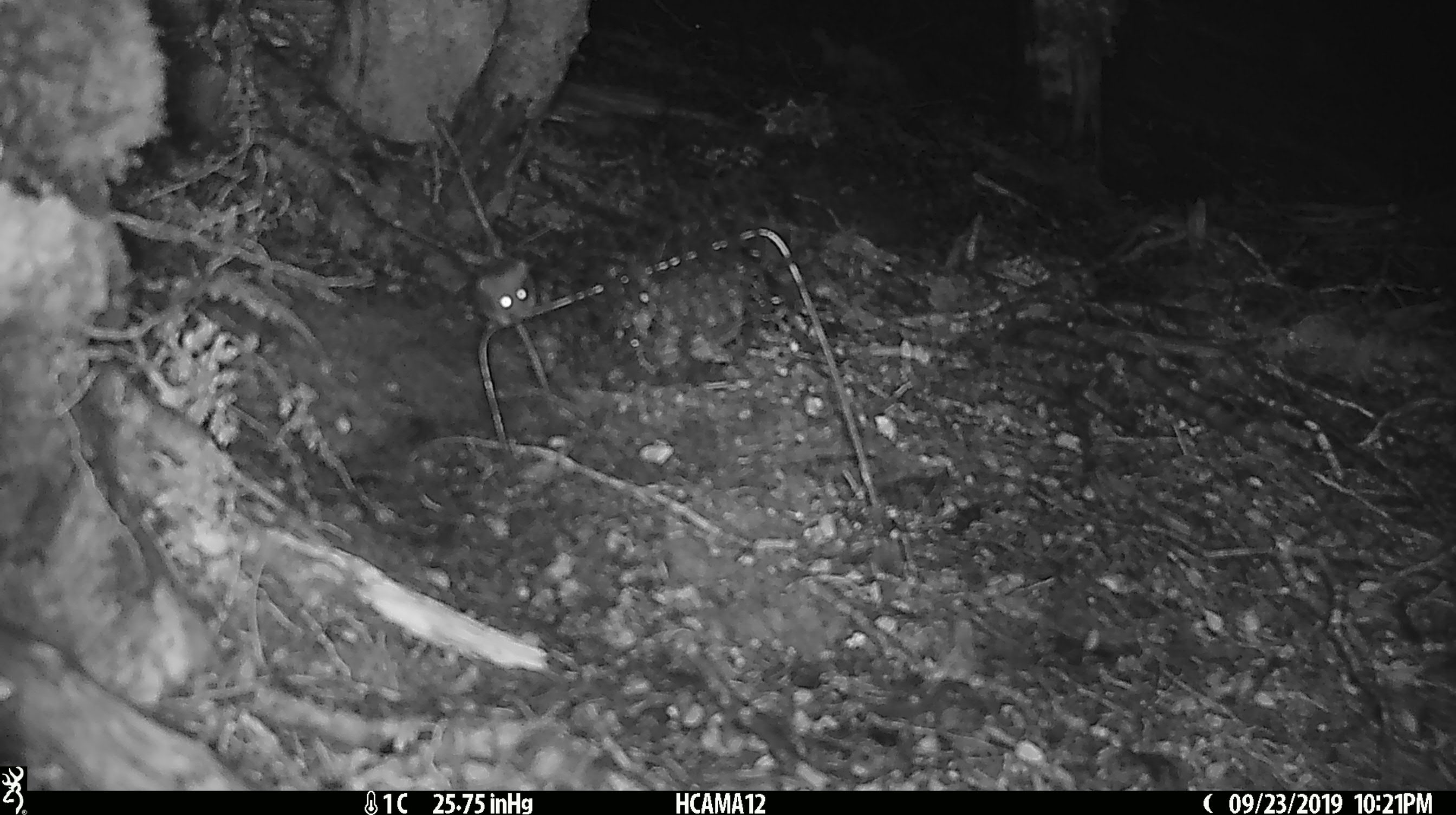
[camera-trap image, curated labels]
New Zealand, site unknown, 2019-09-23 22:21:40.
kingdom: Animalia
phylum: Chordata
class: Mammalia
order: Rodentia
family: Muridae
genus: Mus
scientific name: Mus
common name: mouse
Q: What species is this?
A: Mouse (Mus).